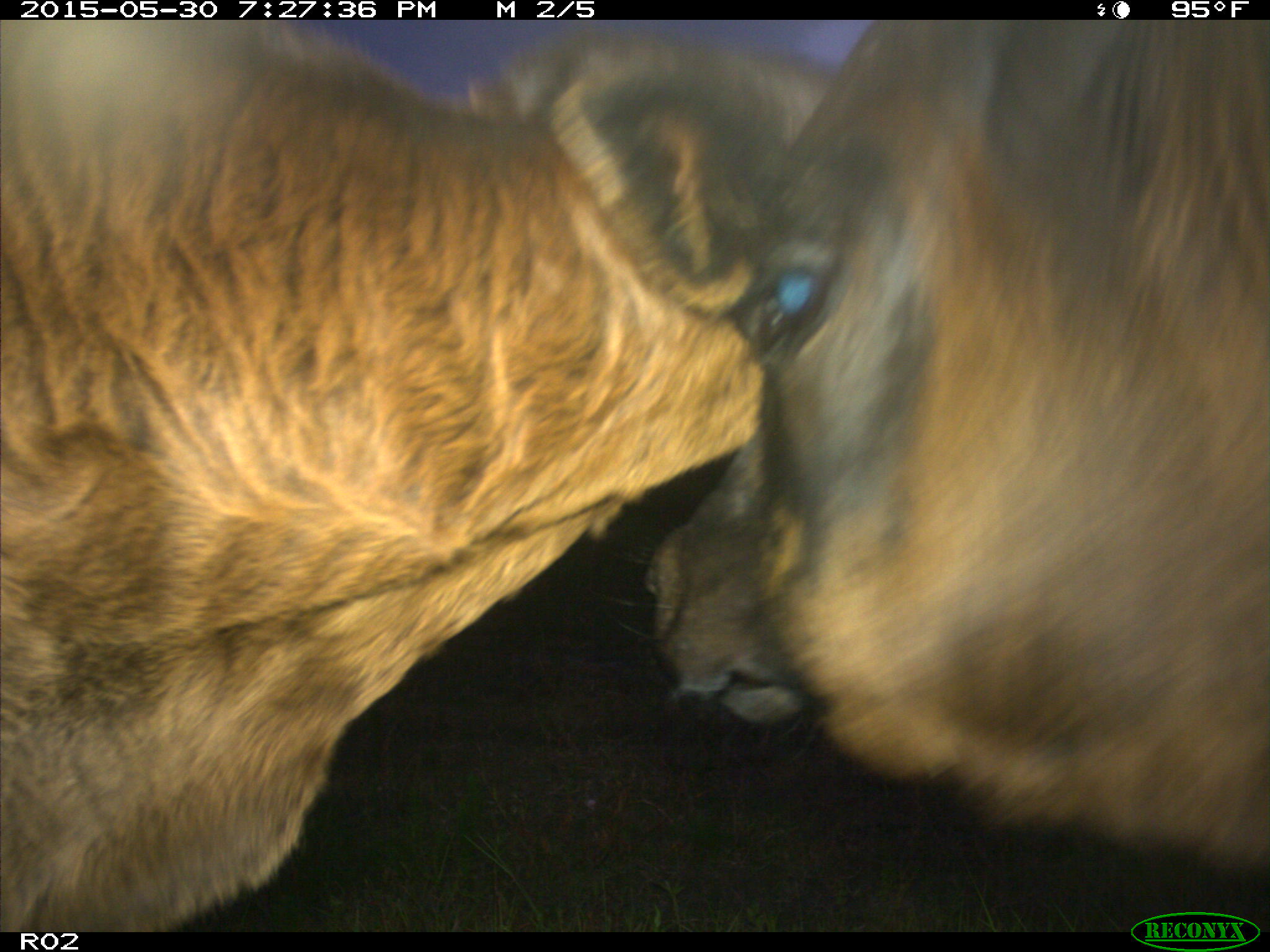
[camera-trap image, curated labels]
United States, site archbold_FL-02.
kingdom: Animalia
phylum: Chordata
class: Mammalia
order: Artiodactyla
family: Bovidae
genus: Bos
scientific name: Bos taurus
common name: domestic cow